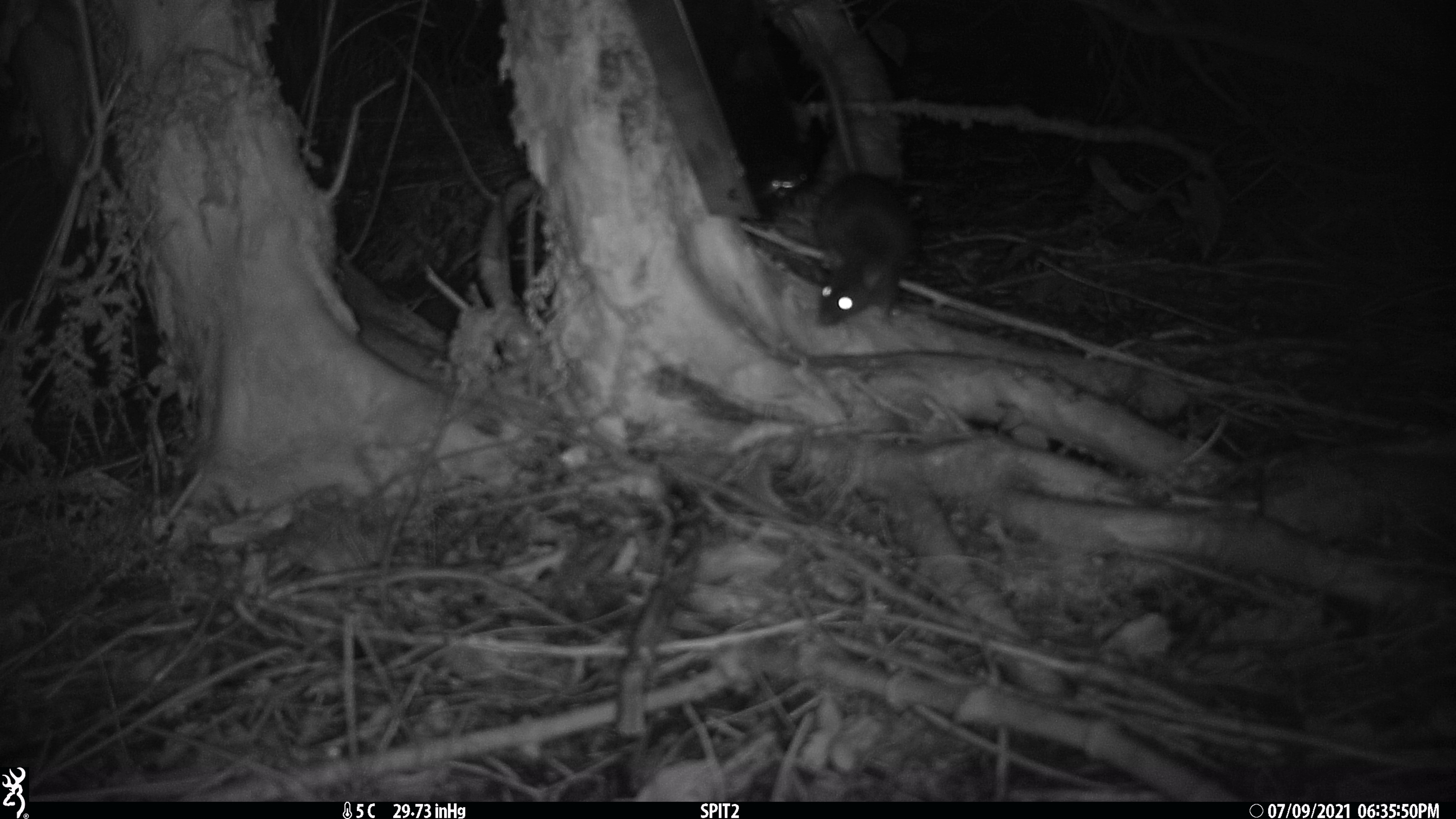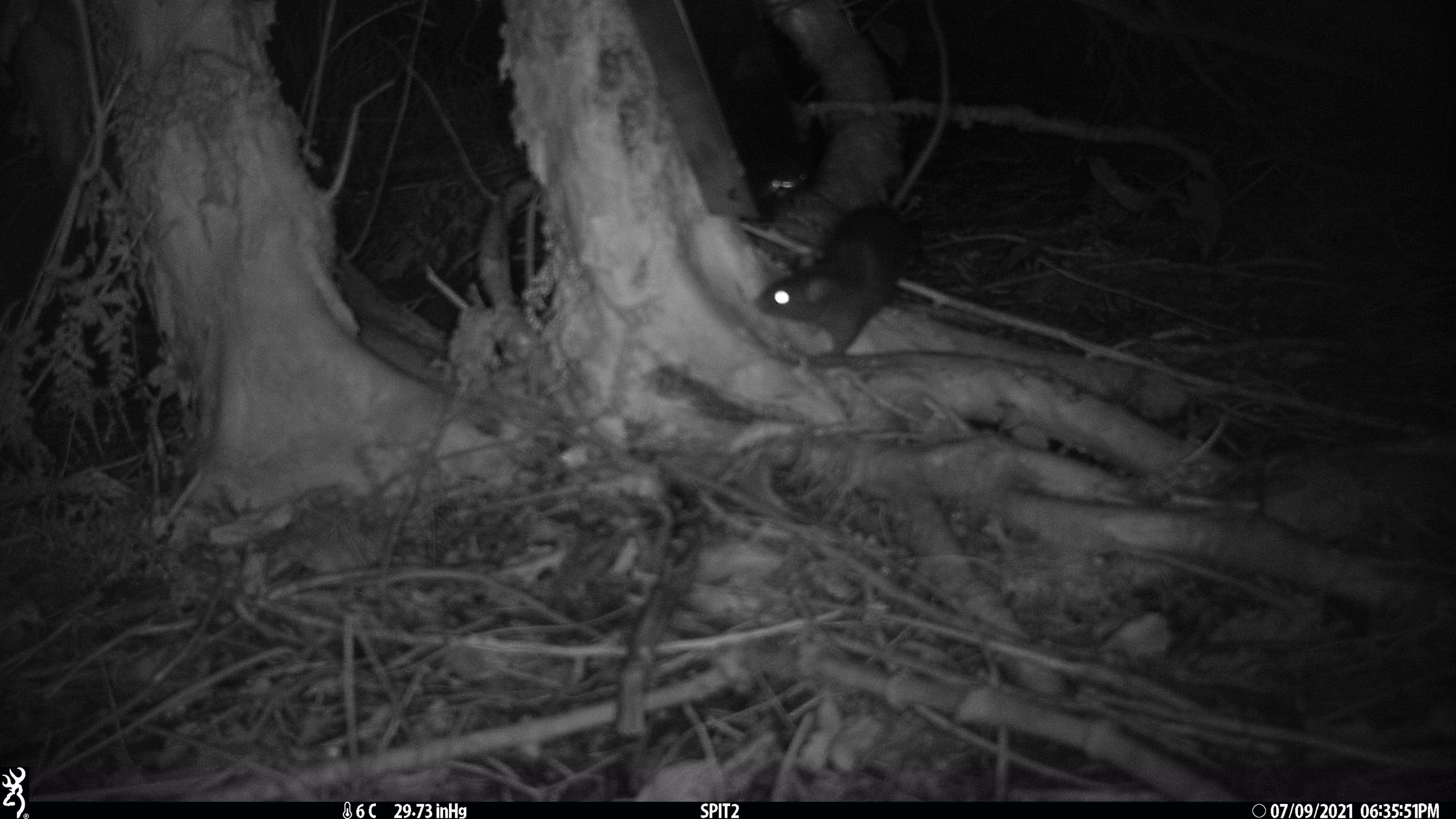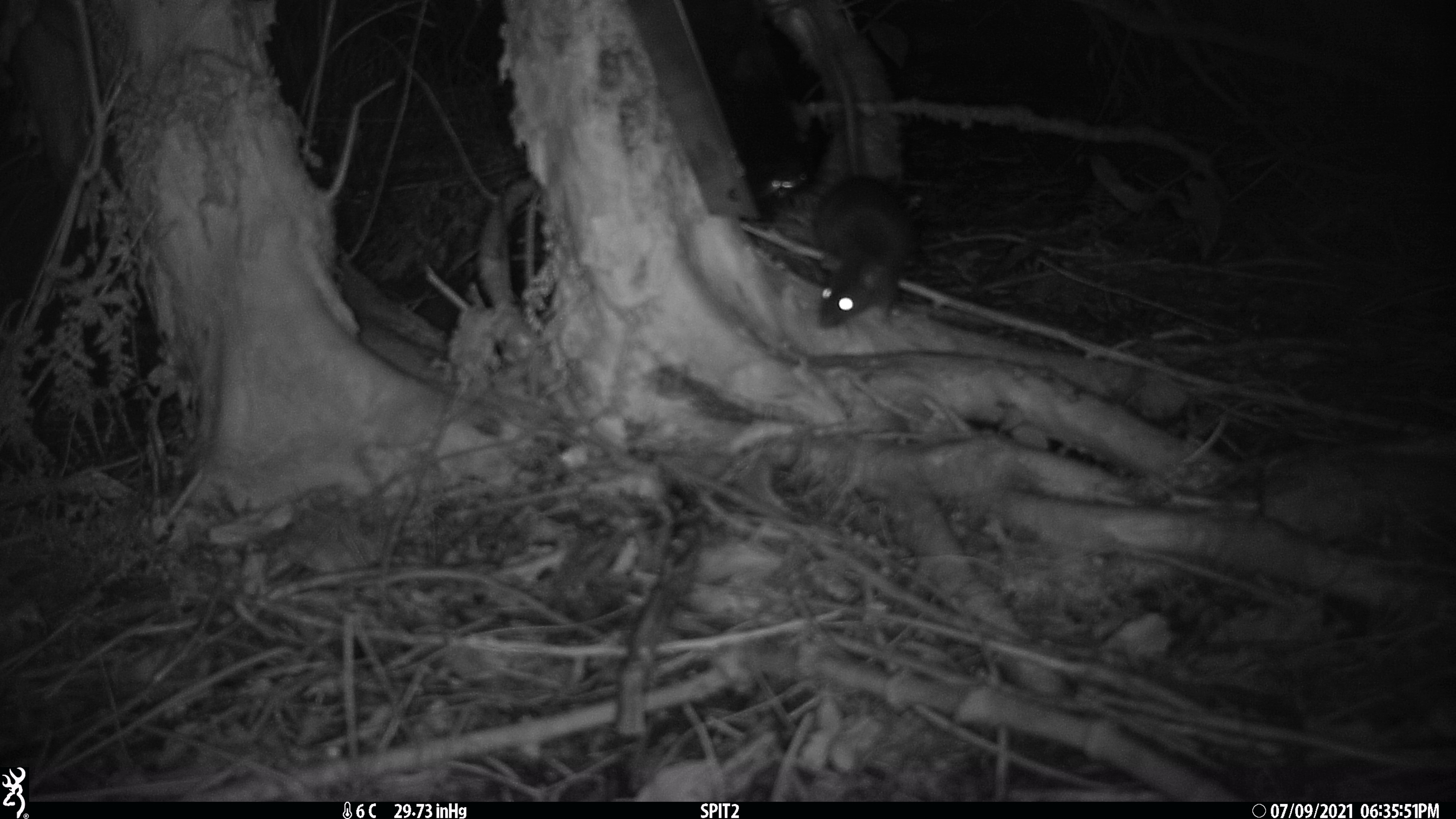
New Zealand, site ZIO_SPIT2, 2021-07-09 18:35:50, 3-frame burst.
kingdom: Animalia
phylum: Chordata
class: Mammalia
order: Rodentia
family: Muridae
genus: Rattus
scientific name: Rattus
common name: rat